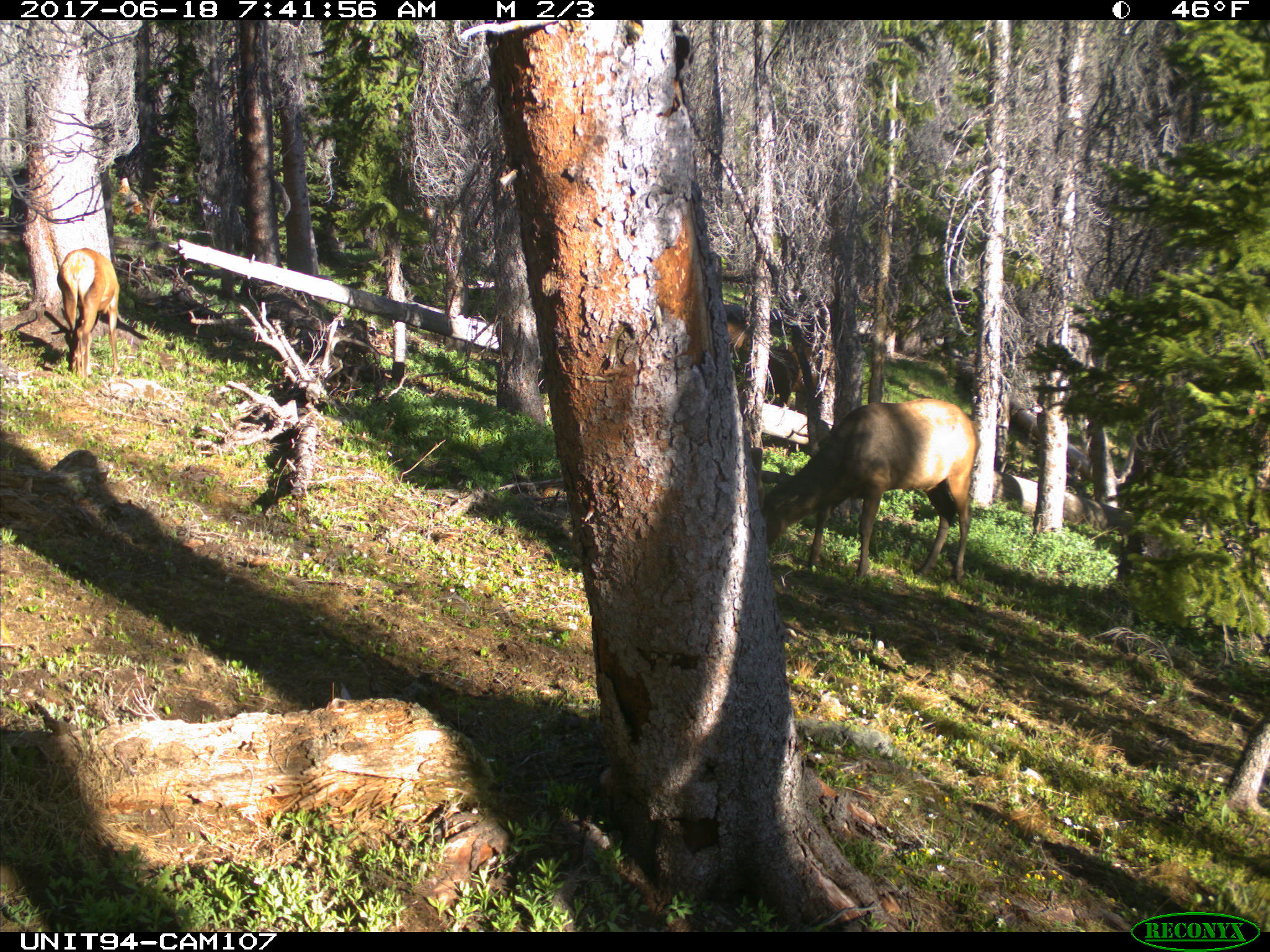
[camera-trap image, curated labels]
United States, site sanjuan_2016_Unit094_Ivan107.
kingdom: Animalia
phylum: Chordata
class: Mammalia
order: Artiodactyla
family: Cervidae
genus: Cervus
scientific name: Cervus elaphus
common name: red deer